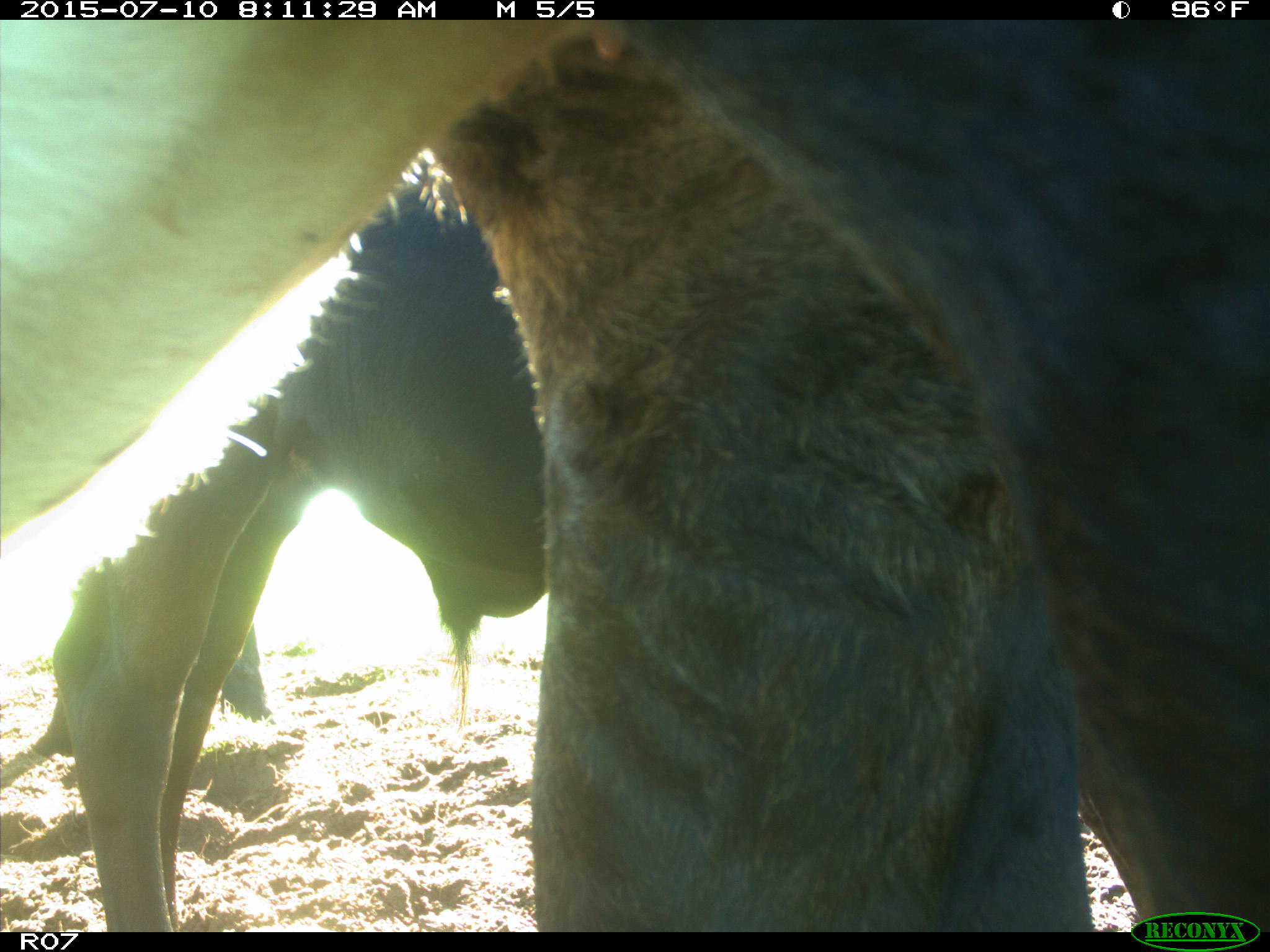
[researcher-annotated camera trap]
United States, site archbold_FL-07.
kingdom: Animalia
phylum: Chordata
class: Mammalia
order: Artiodactyla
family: Bovidae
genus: Bos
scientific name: Bos taurus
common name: domestic cow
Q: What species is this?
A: Bos taurus (domestic cow).